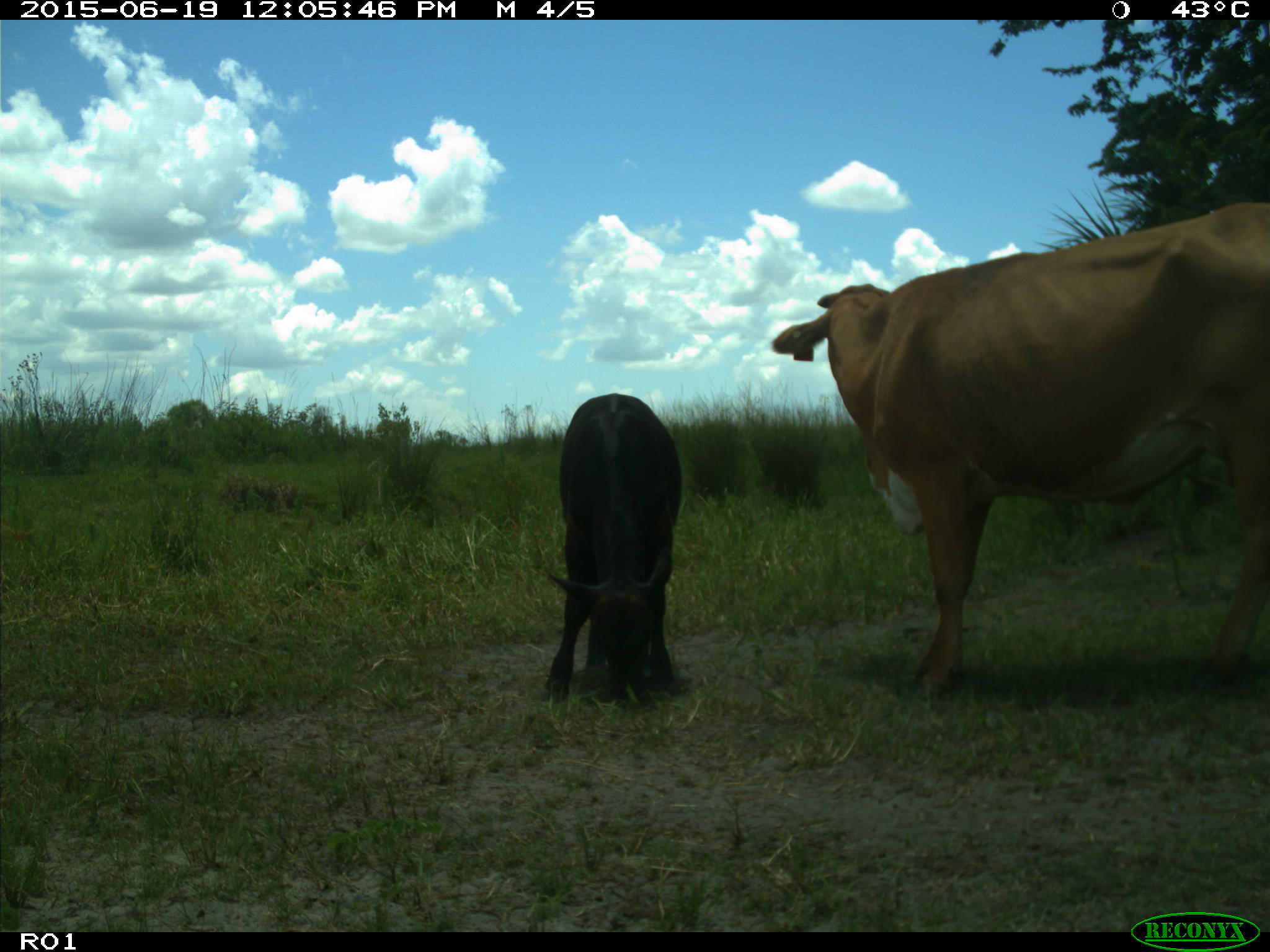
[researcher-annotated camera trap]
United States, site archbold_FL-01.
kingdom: Animalia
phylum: Chordata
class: Mammalia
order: Artiodactyla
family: Bovidae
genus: Bos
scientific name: Bos taurus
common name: domestic cow